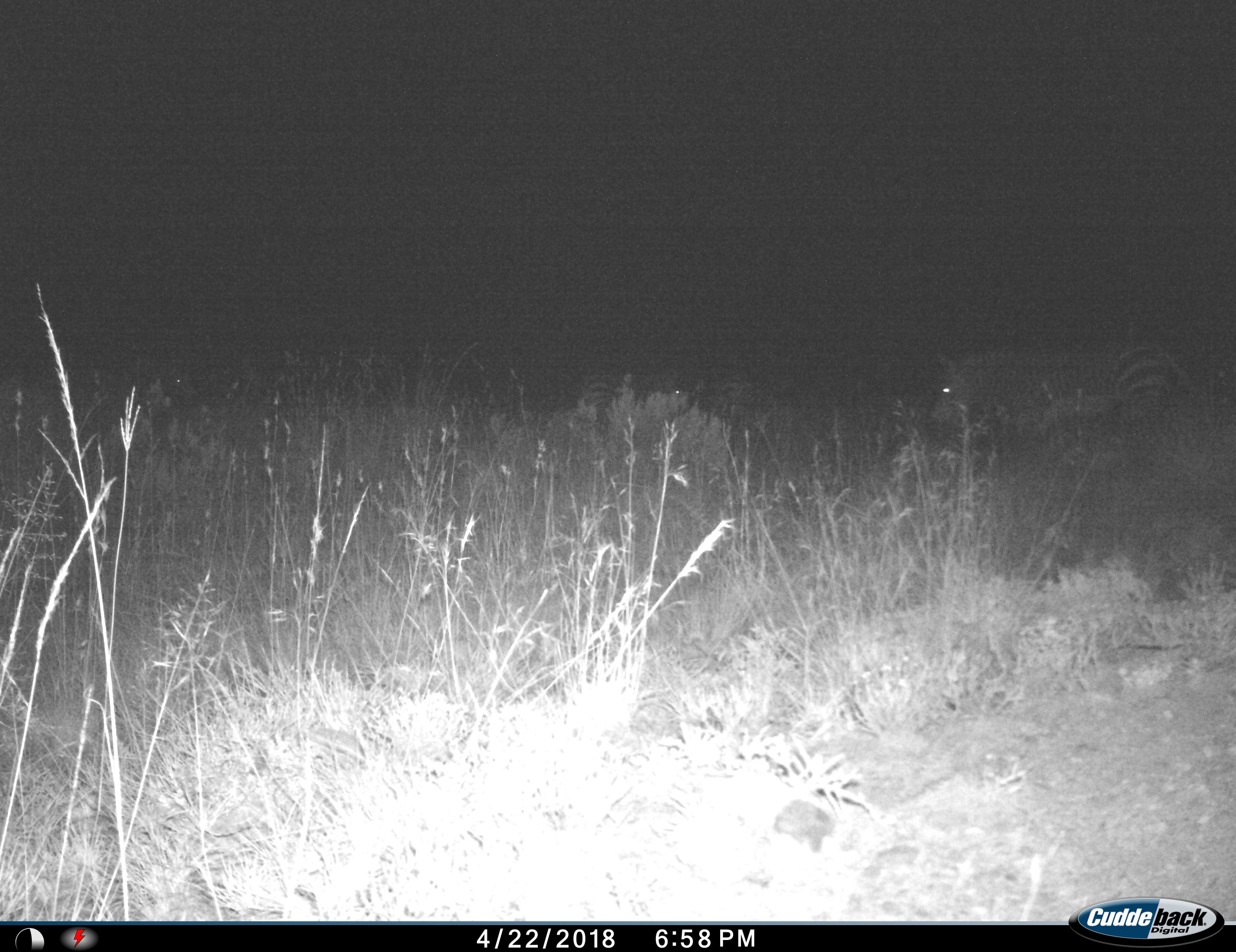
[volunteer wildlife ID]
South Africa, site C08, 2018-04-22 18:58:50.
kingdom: Animalia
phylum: Chordata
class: Mammalia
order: Perissodactyla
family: Equidae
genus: Equus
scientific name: Equus zebra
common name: mountain zebra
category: zebramountain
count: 3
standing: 56%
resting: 0%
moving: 67%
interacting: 11%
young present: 0%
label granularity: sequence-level